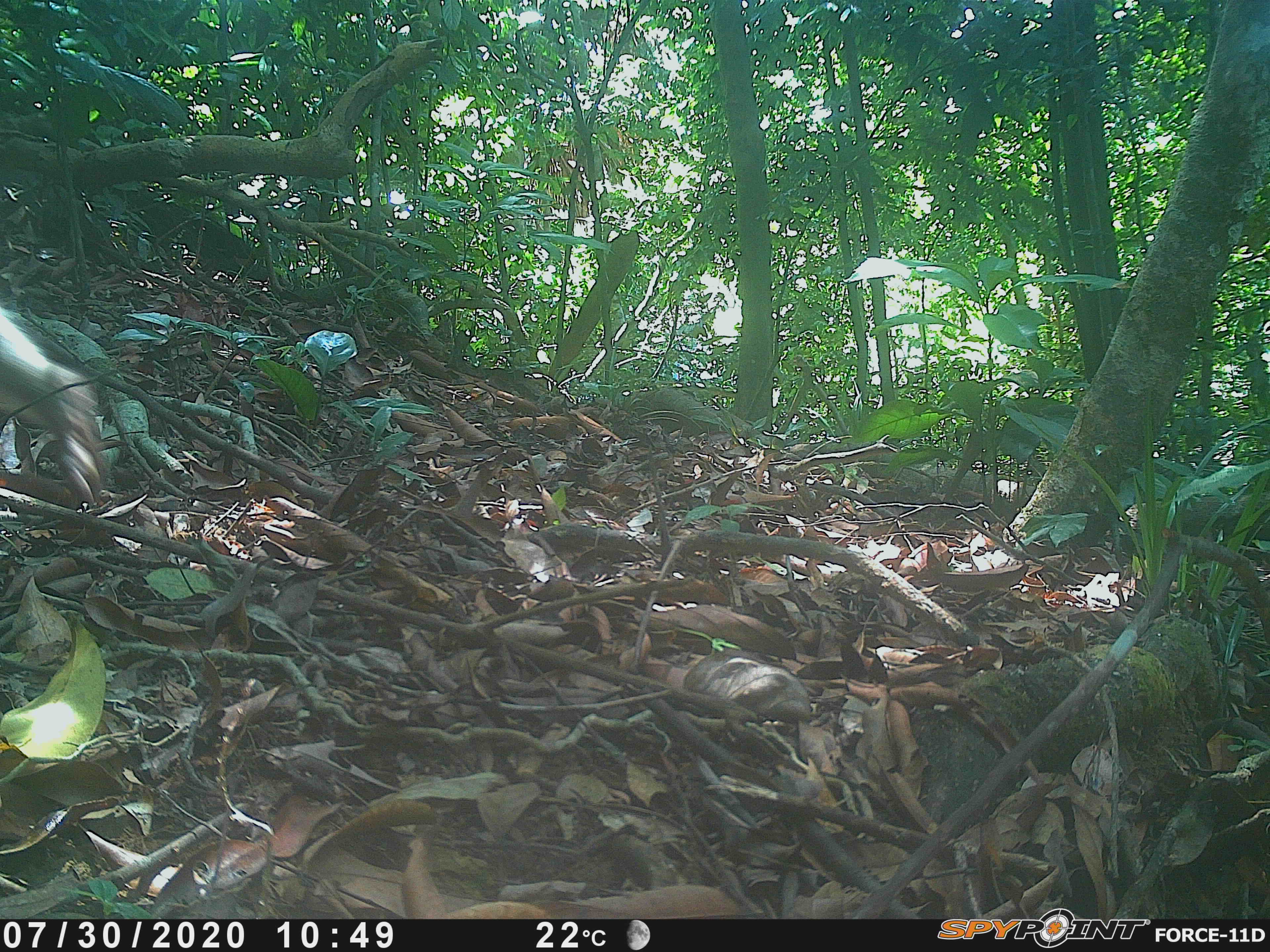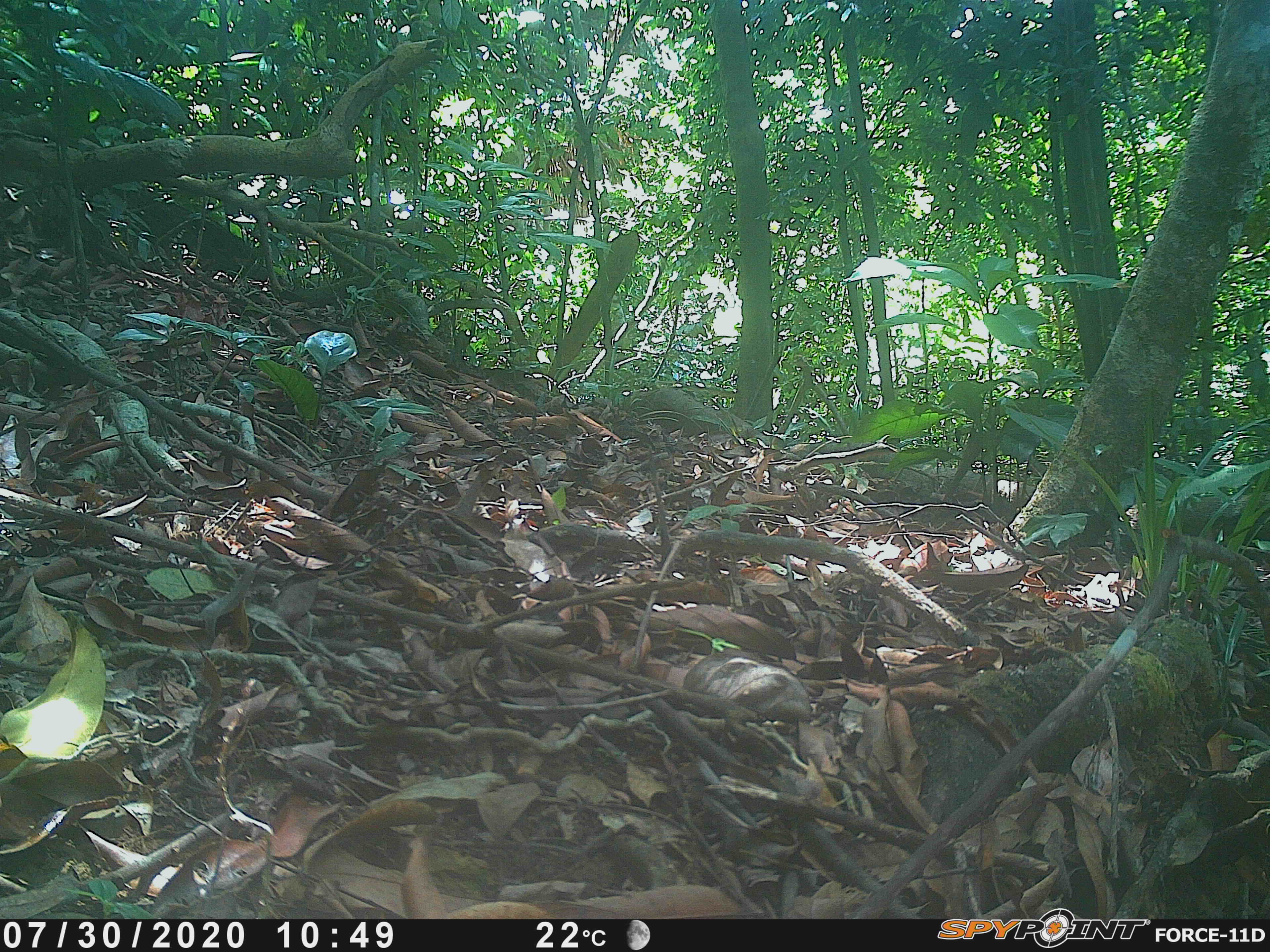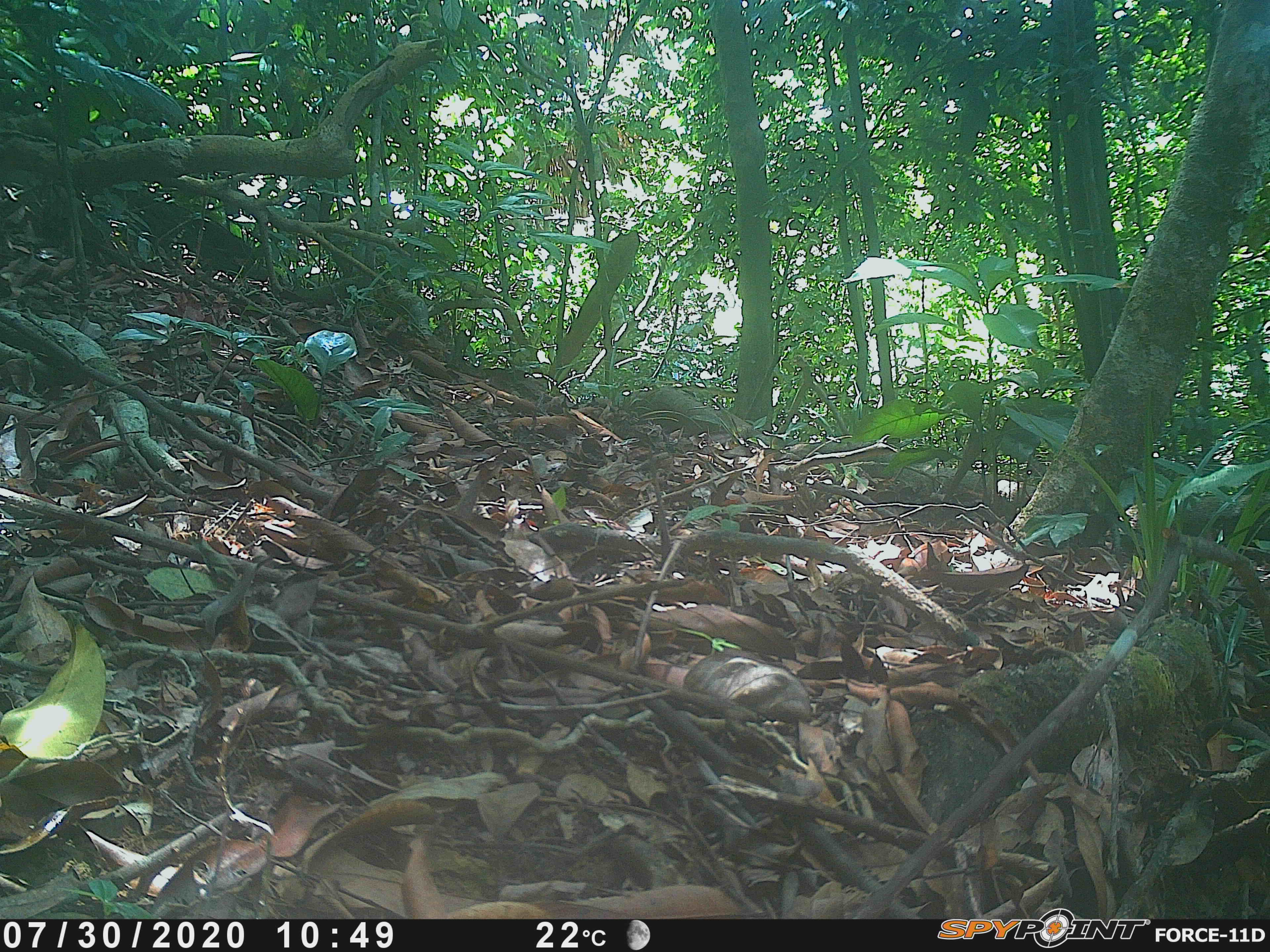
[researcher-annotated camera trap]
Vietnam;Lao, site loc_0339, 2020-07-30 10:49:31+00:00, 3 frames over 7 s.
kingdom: Animalia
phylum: Chordata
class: Mammalia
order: Primates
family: Cercopithecidae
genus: Macaca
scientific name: Macaca nemestrina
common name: pig-tailed macaque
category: pig tailed macaque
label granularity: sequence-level